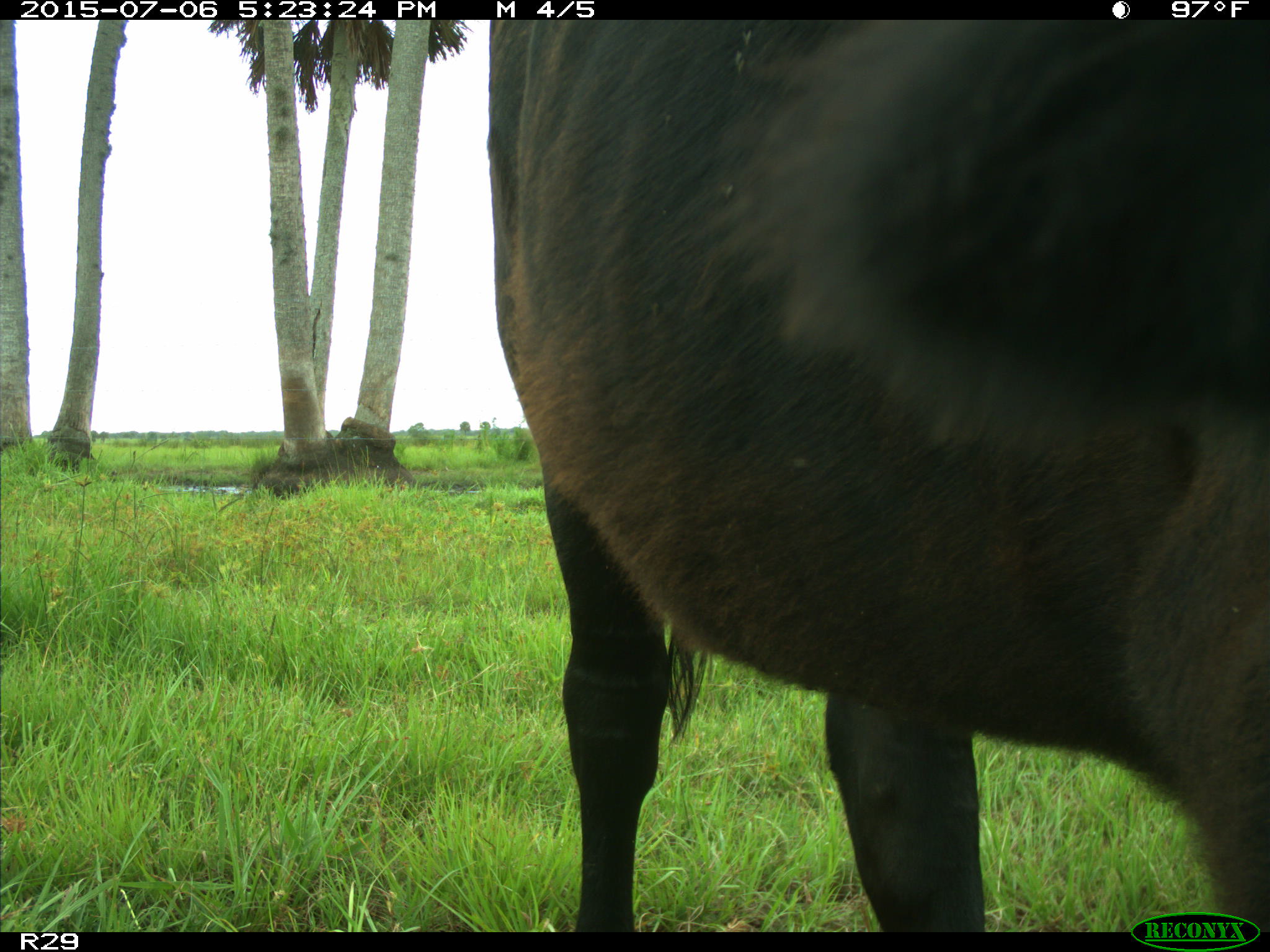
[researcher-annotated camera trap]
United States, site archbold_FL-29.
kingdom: Animalia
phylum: Chordata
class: Mammalia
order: Artiodactyla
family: Bovidae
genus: Bos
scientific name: Bos taurus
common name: domestic cow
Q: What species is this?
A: Bos taurus (domestic cow).